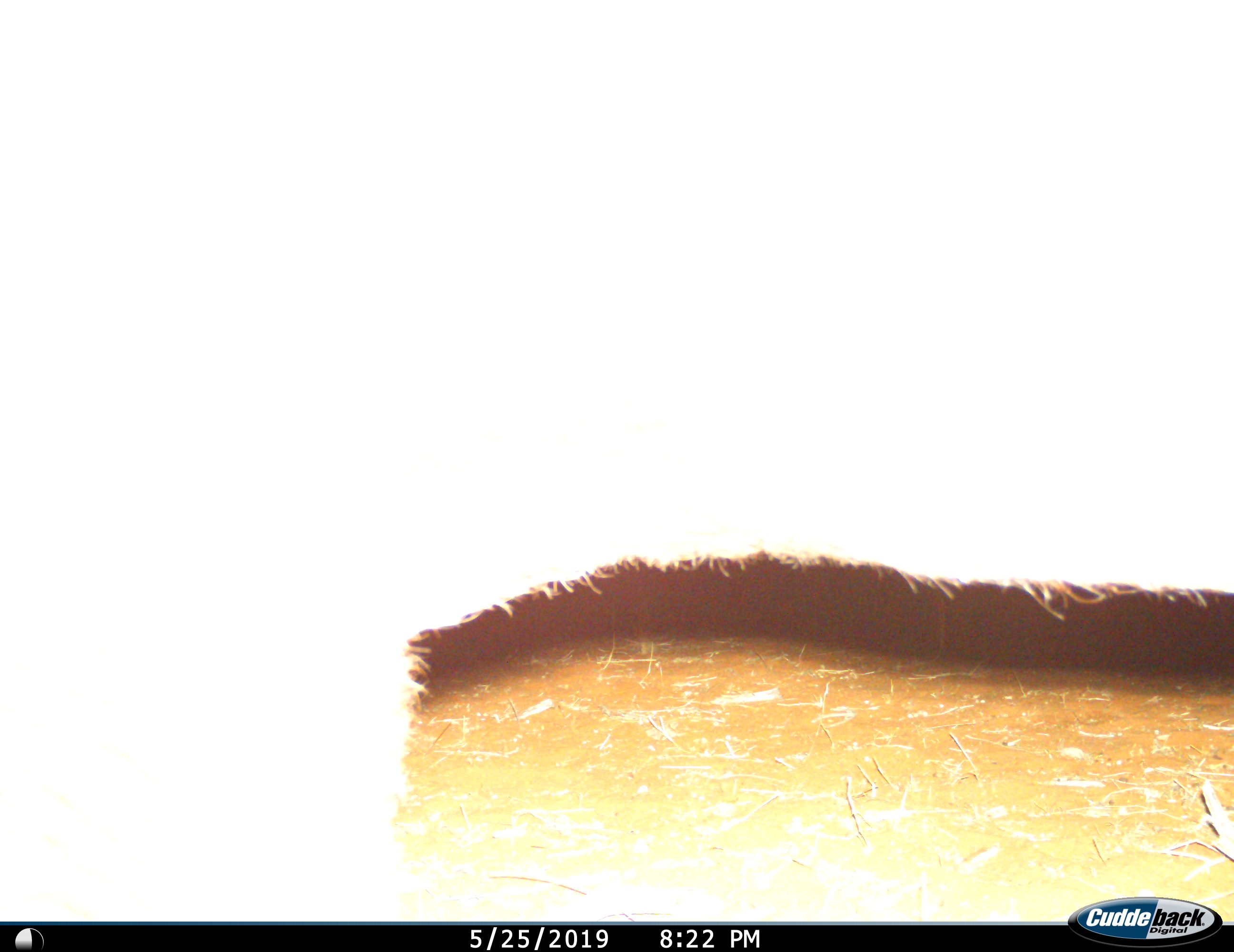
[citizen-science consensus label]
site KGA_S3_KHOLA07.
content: unidentified animal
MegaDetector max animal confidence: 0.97